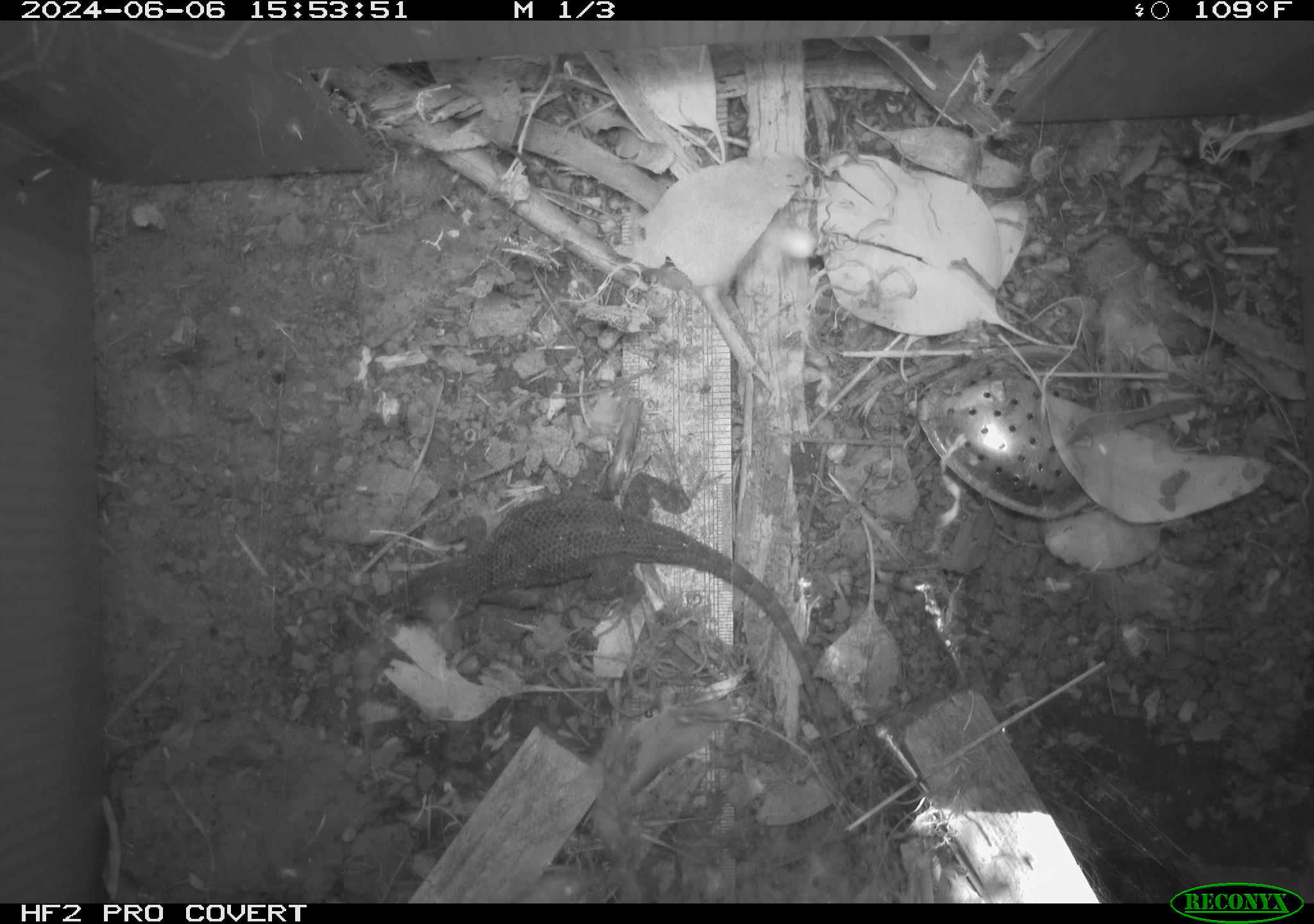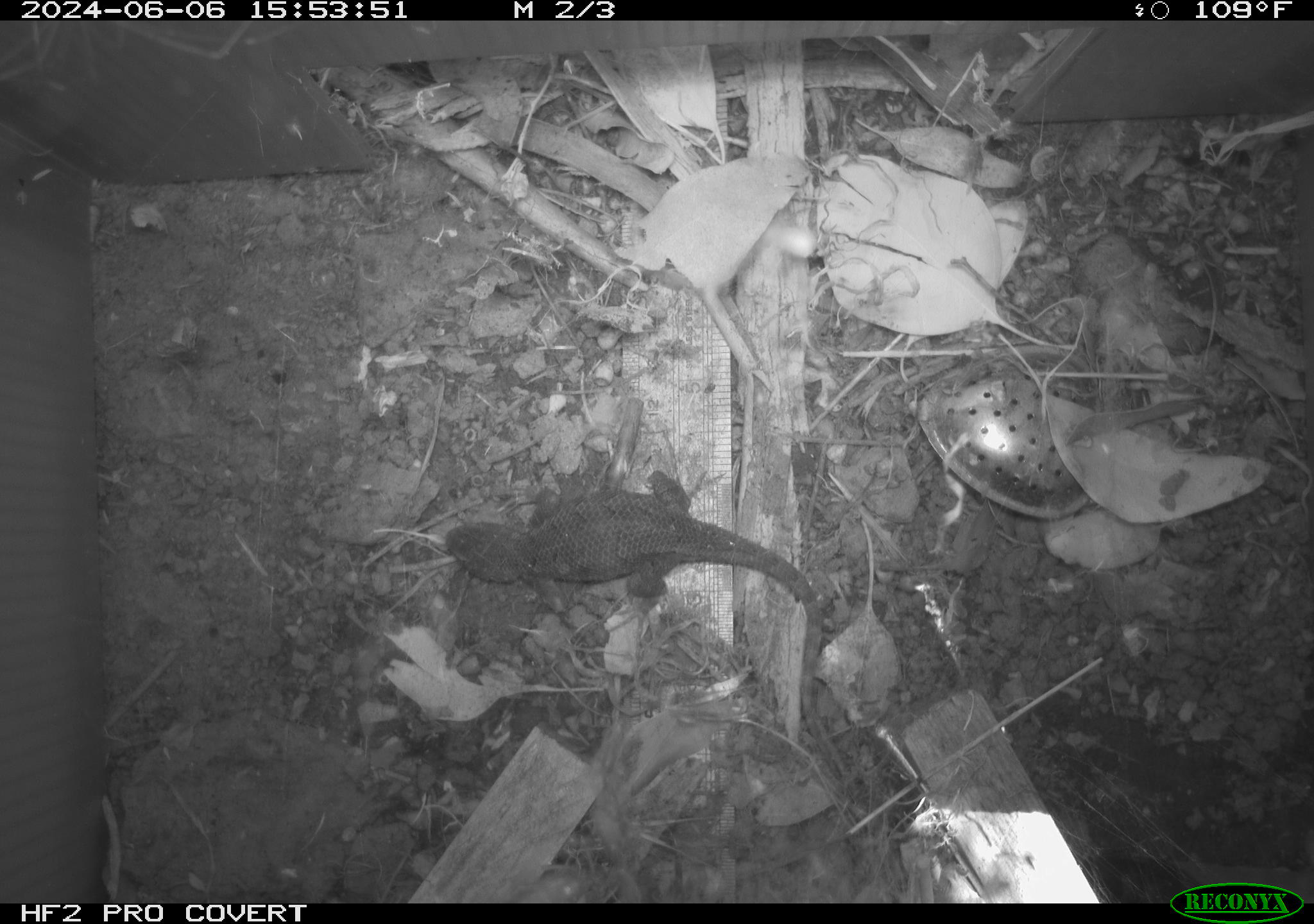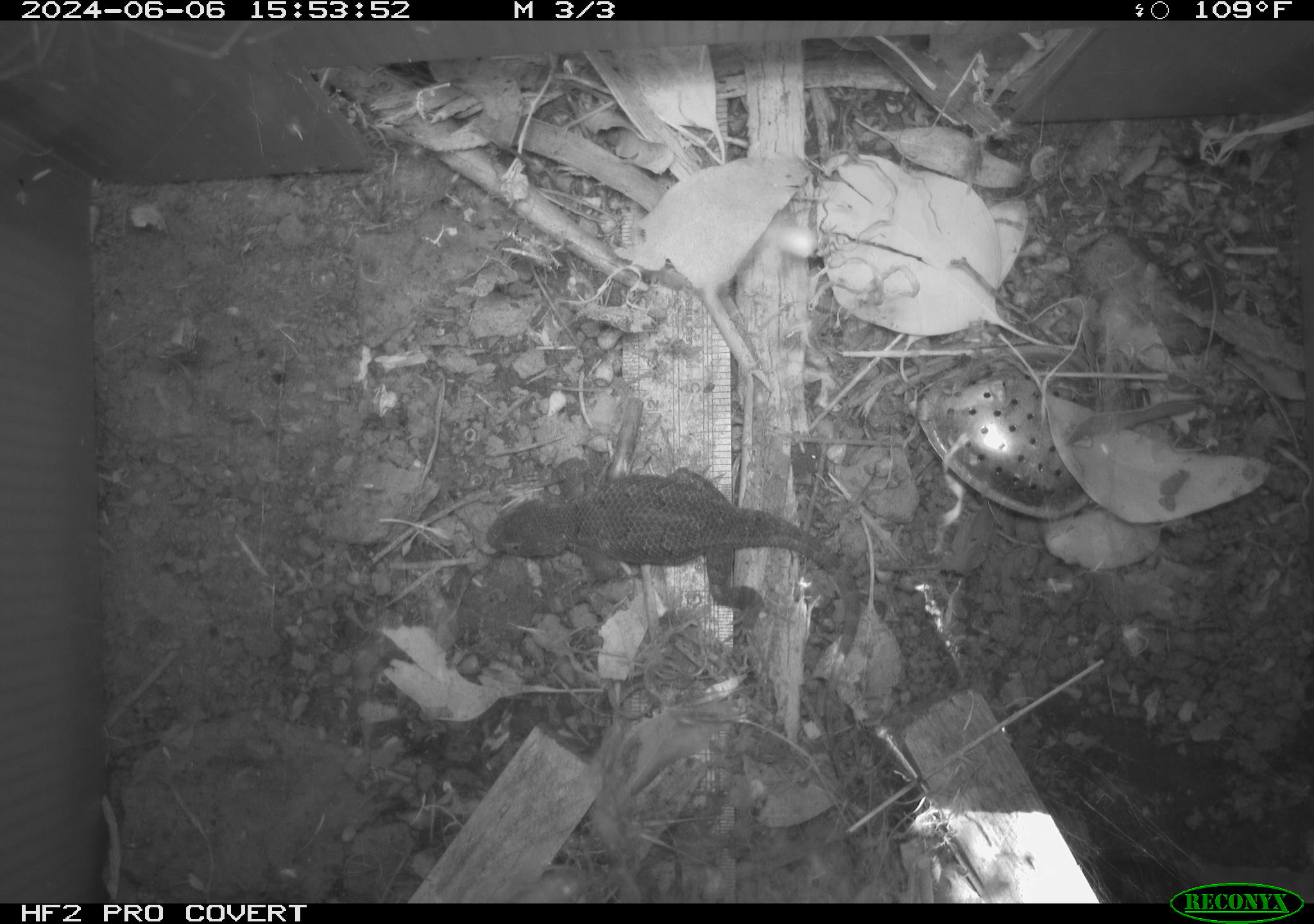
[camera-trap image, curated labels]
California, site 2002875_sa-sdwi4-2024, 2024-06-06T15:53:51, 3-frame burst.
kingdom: Animalia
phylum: Chordata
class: Reptilia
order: Squamata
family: Phrynosomatidae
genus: Sceloporus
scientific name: Sceloporus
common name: spiny lizards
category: sceloporus species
Sceloporus species (spiny lizards) (Sceloporus).